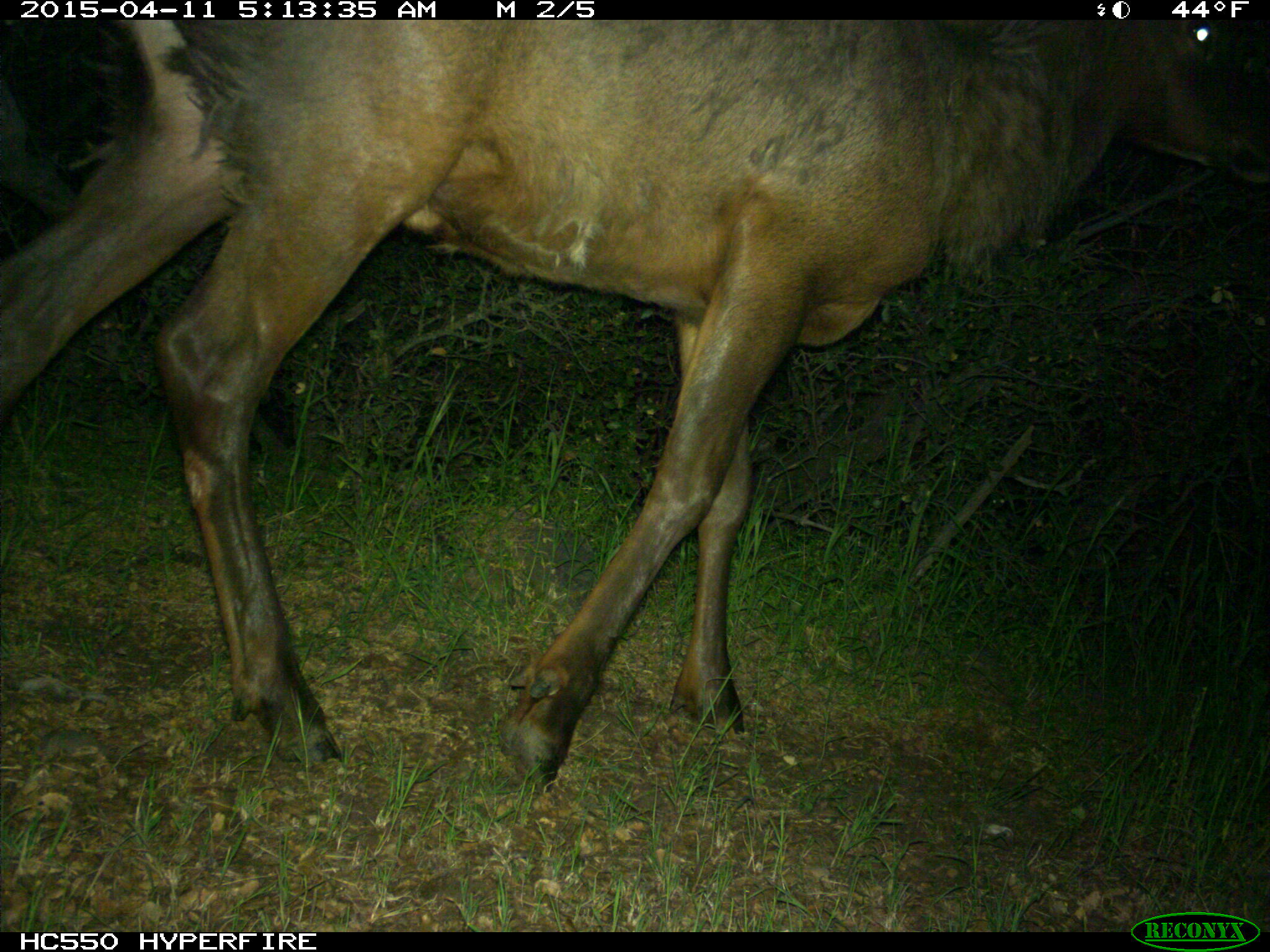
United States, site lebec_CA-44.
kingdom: Animalia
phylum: Chordata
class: Mammalia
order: Artiodactyla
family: Cervidae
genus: Cervus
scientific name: Cervus canadensis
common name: elk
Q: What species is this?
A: Cervus canadensis (elk).